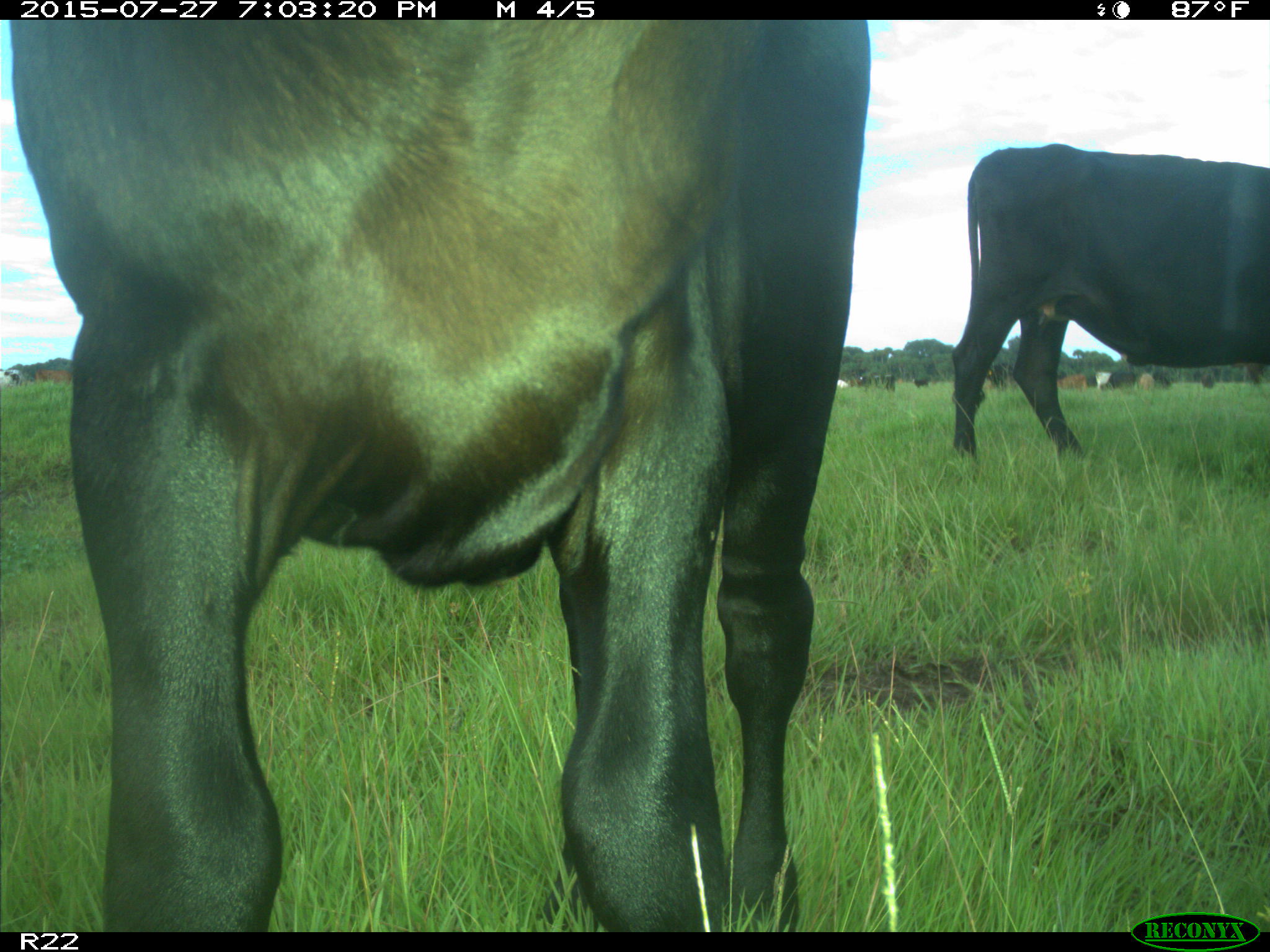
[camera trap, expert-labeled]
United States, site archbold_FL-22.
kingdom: Animalia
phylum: Chordata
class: Mammalia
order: Artiodactyla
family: Bovidae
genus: Bos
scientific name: Bos taurus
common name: domestic cow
Bos taurus (domestic cow).